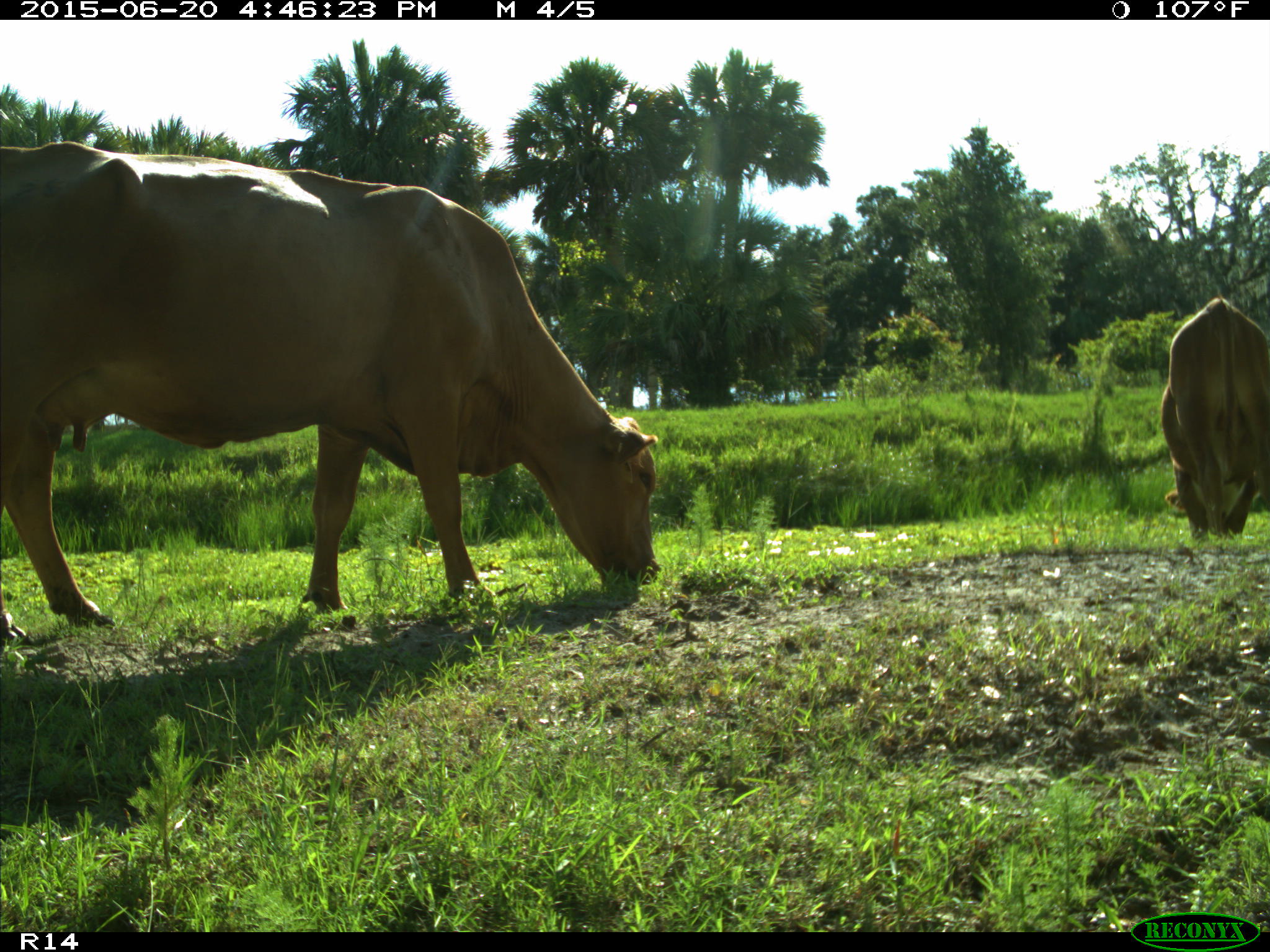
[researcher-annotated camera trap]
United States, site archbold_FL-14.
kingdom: Animalia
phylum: Chordata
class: Mammalia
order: Artiodactyla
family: Bovidae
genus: Bos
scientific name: Bos taurus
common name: domestic cow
Bos taurus (domestic cow).